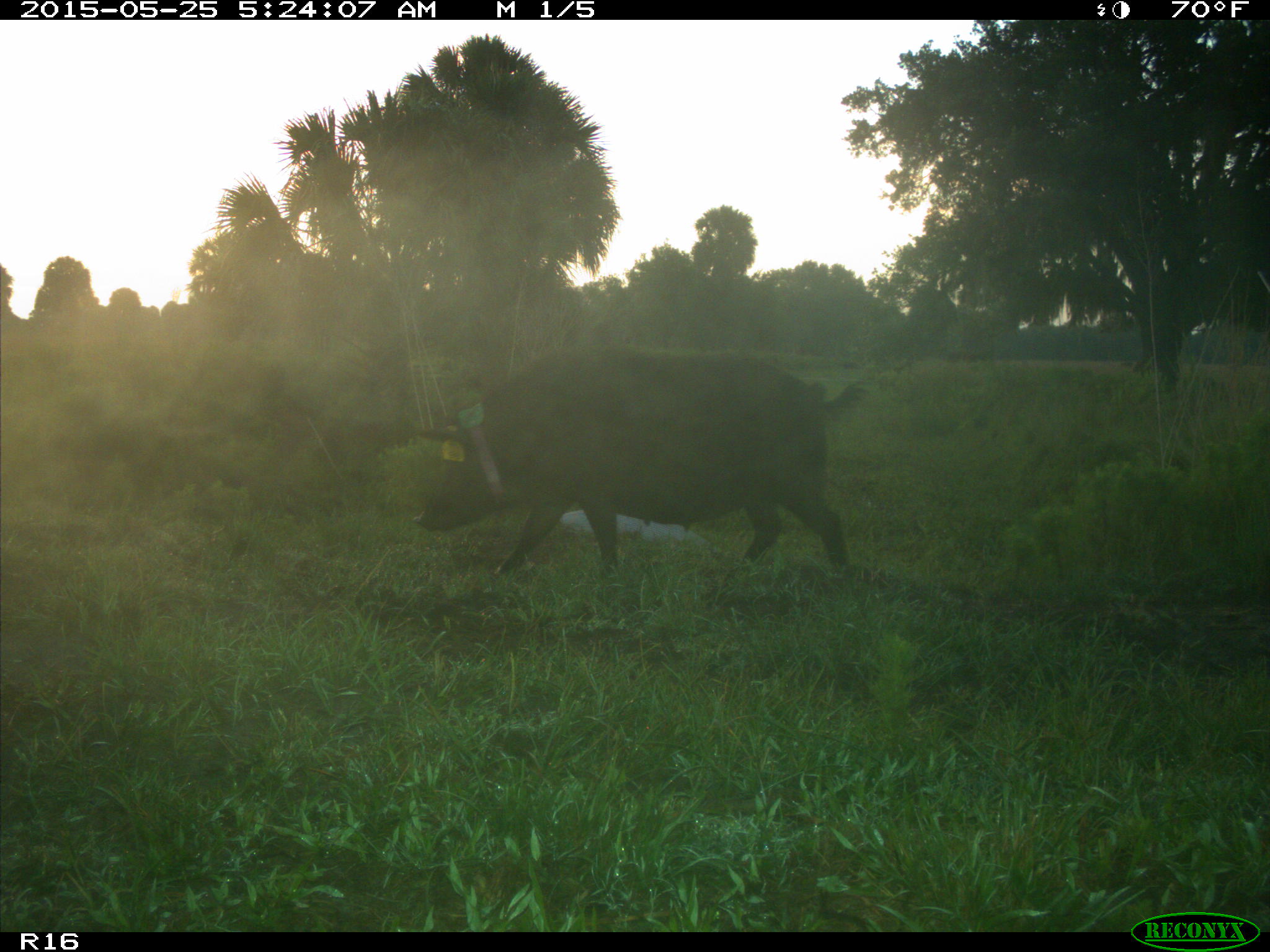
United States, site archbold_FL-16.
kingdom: Animalia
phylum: Chordata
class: Mammalia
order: Artiodactyla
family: Suidae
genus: Sus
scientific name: Sus scrofa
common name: wild boar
Sus scrofa (wild boar).